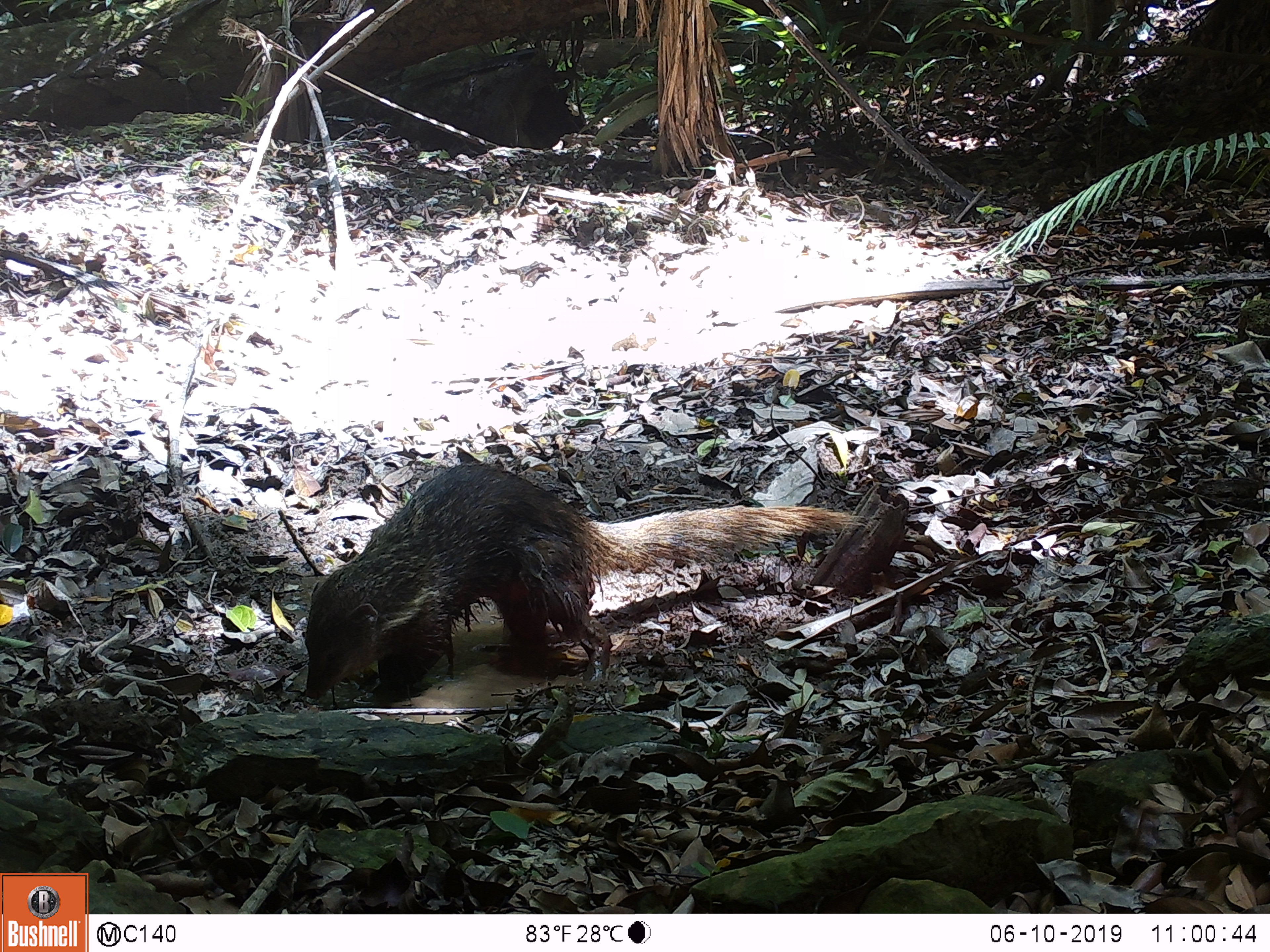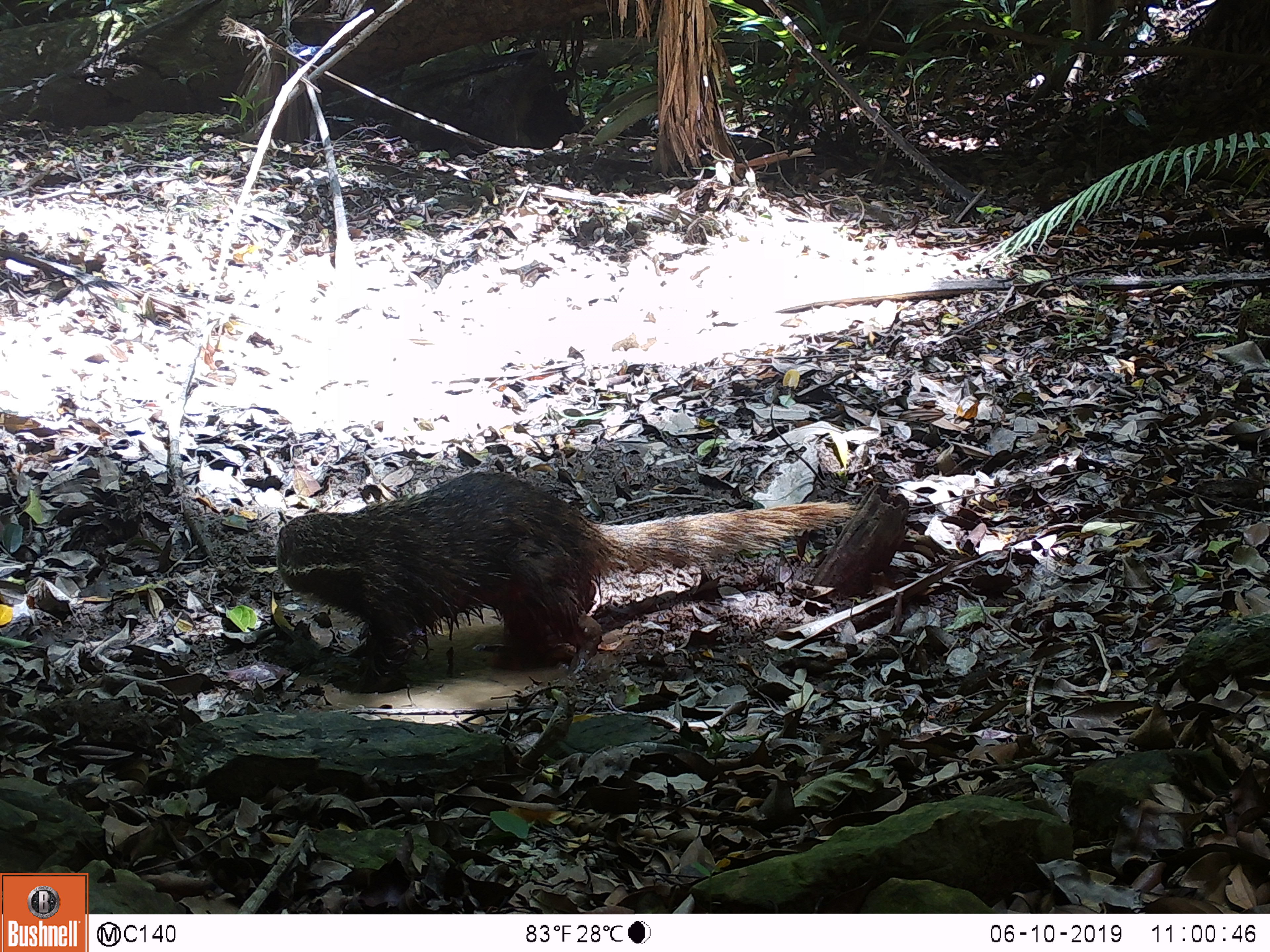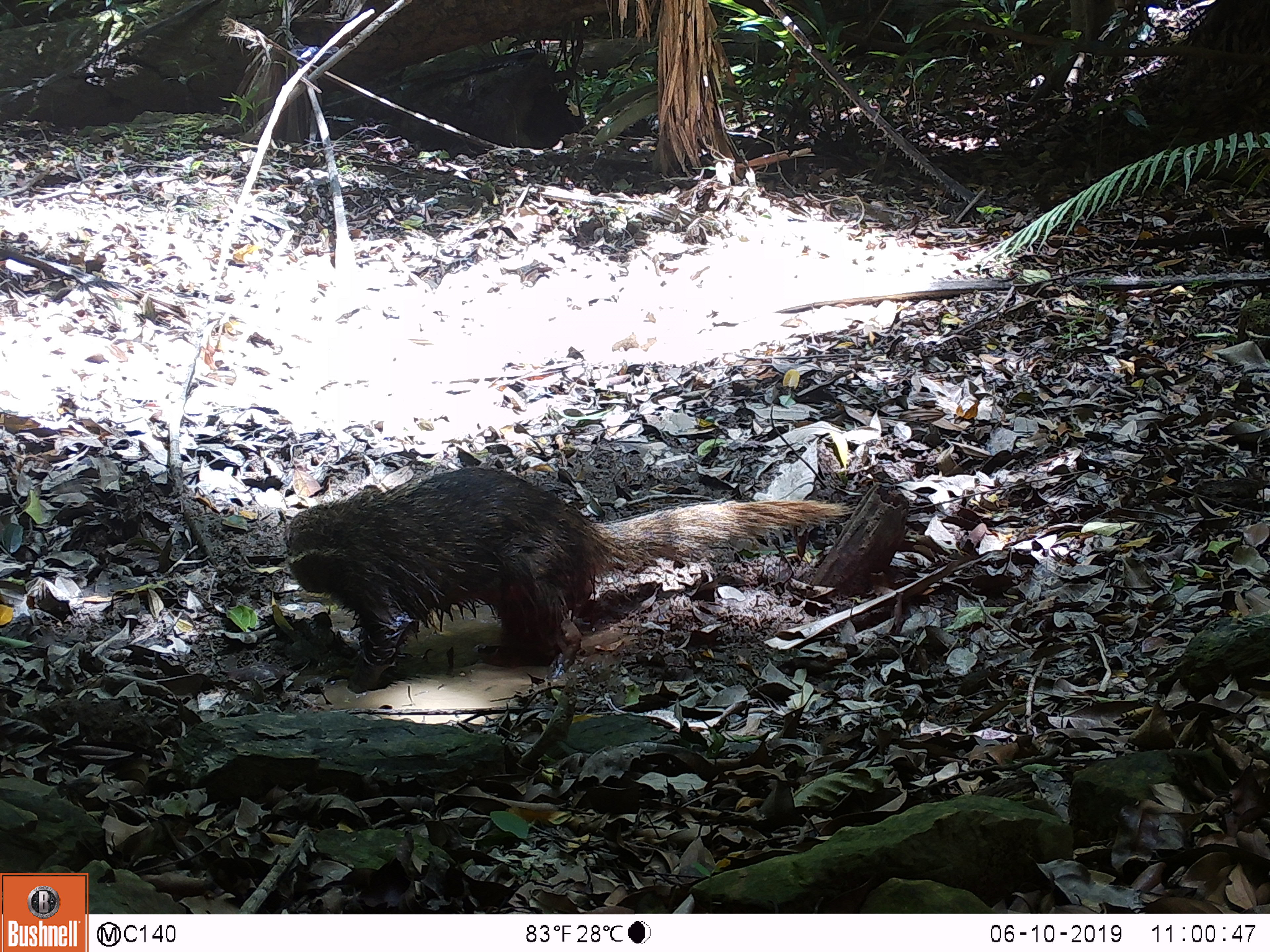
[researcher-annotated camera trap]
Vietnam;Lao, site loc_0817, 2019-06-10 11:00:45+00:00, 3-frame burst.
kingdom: Animalia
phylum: Chordata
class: Mammalia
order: Carnivora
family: Herpestidae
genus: Urva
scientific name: Urva urva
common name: crab-eating mongoose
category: crab eating mongoose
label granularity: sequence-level